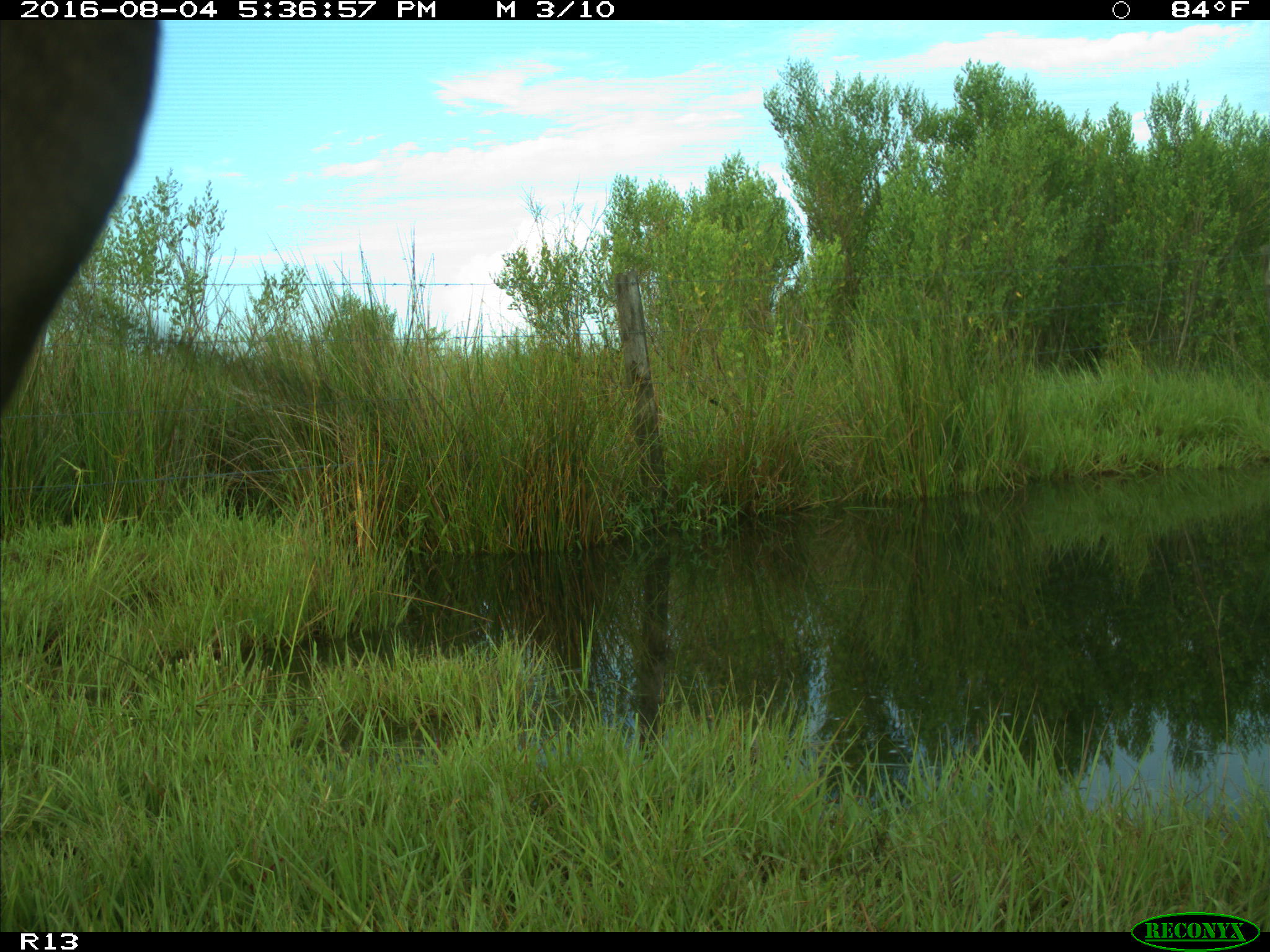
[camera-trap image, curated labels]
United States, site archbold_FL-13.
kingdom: Animalia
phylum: Chordata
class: Mammalia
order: Artiodactyla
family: Bovidae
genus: Bos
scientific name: Bos taurus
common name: domestic cow